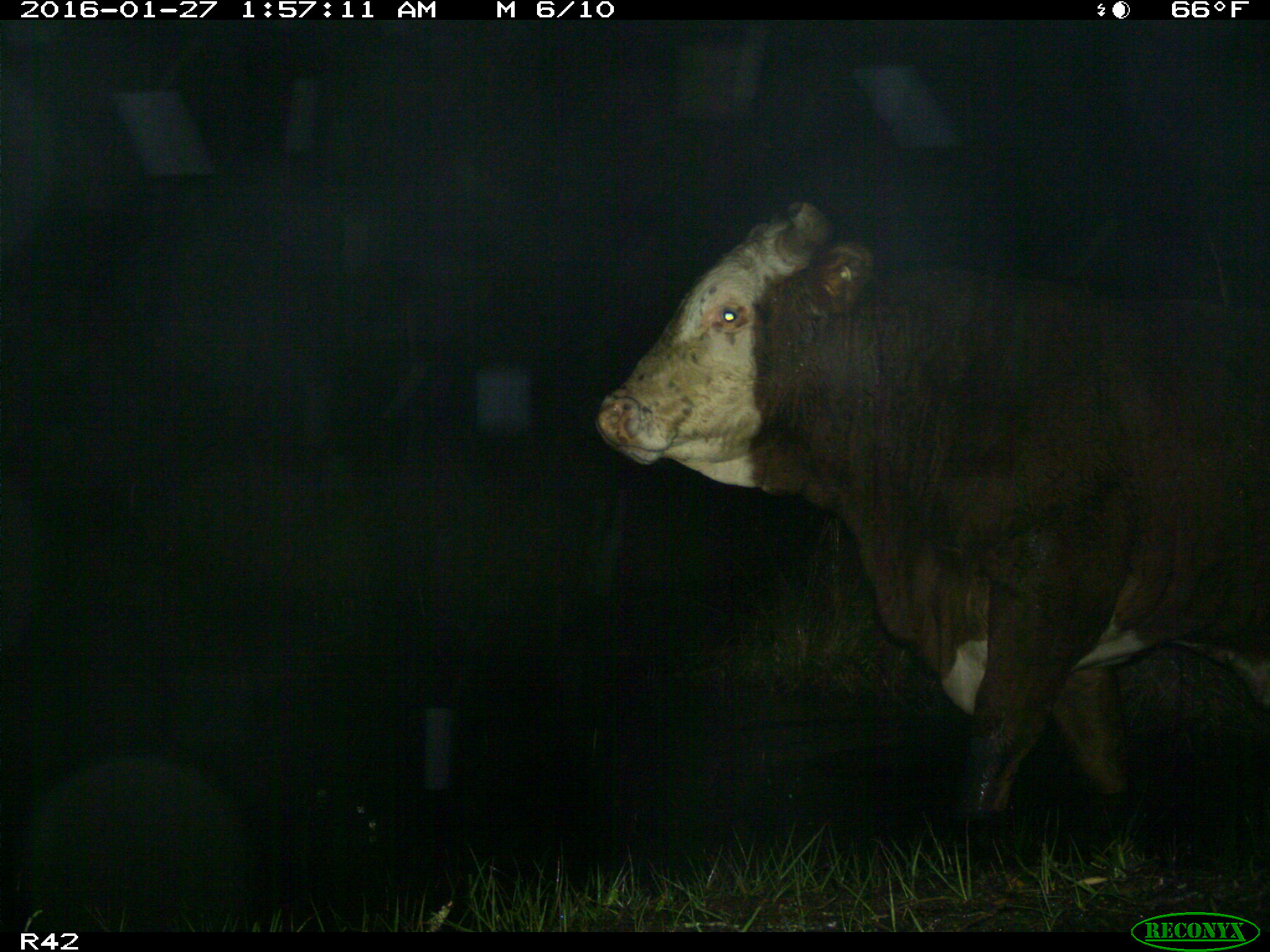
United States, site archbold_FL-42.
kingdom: Animalia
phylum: Chordata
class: Mammalia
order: Artiodactyla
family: Bovidae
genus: Bos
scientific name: Bos taurus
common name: domestic cow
Bos taurus (domestic cow).